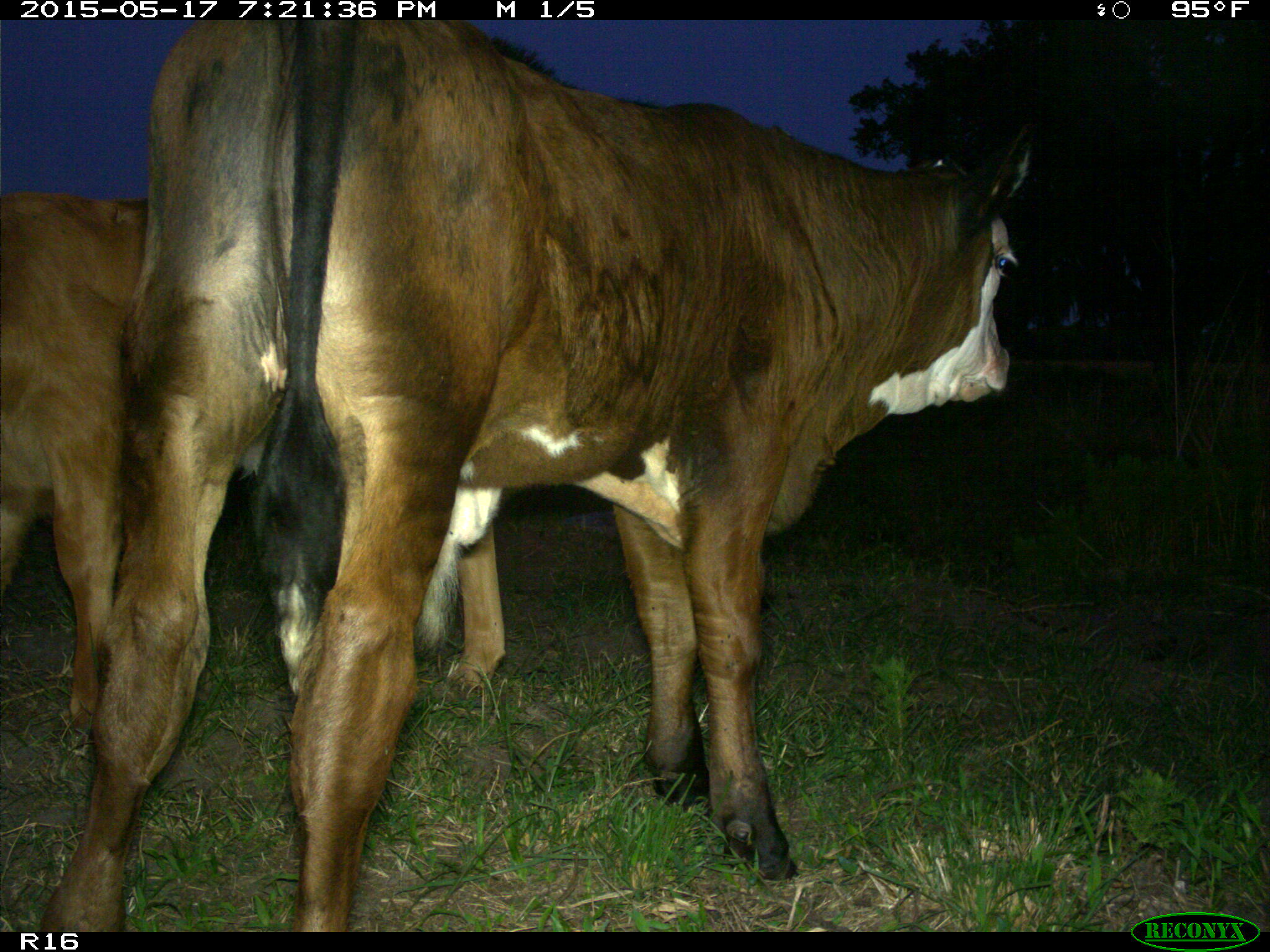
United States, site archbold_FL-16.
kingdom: Animalia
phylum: Chordata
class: Mammalia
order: Artiodactyla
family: Bovidae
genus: Bos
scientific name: Bos taurus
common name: domestic cow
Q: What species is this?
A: Bos taurus (domestic cow).